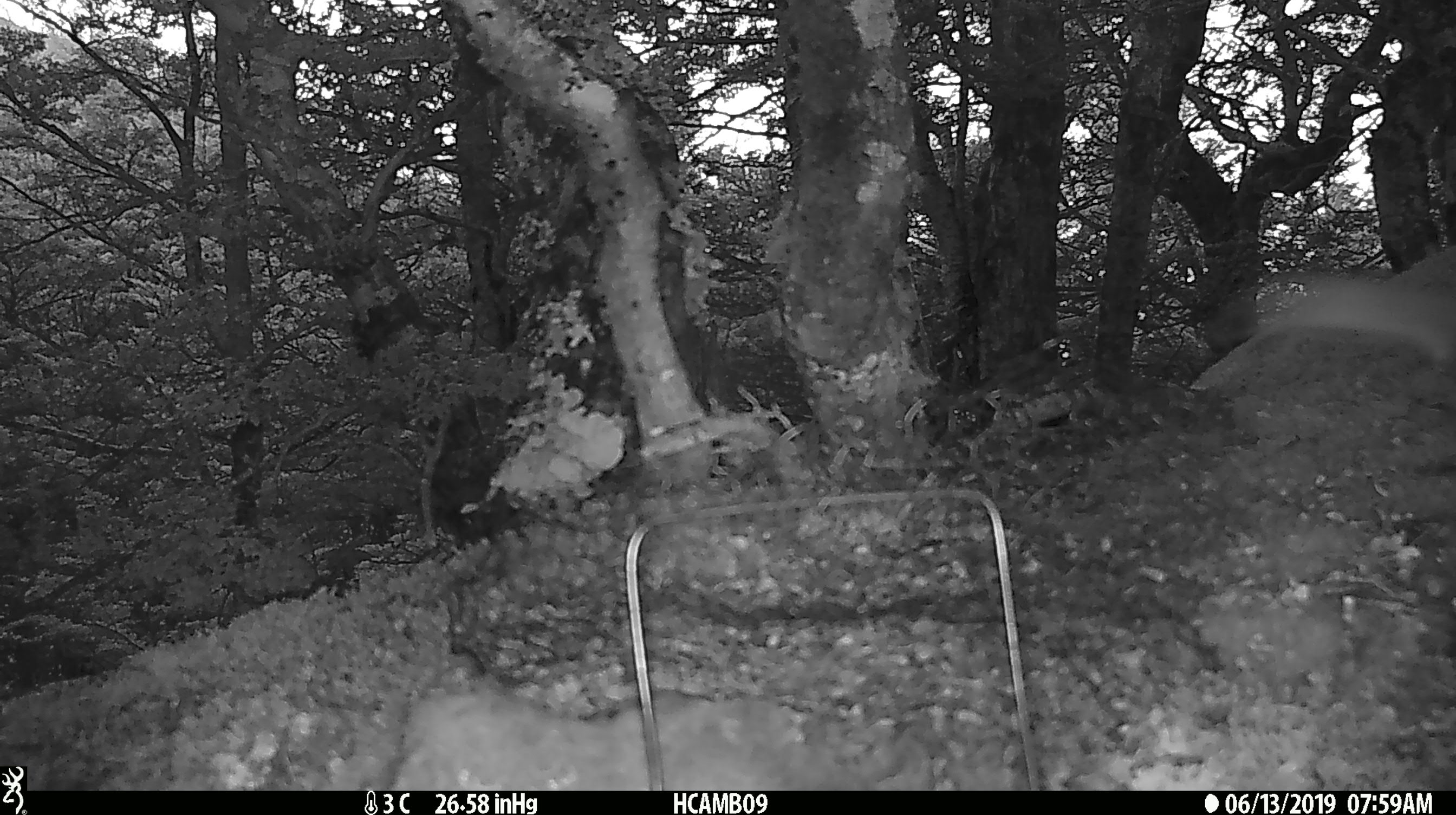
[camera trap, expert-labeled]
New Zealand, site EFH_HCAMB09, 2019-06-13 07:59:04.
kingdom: Animalia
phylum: Chordata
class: Mammalia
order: Carnivora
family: Mustelidae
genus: Mustela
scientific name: Mustela erminea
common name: stoat